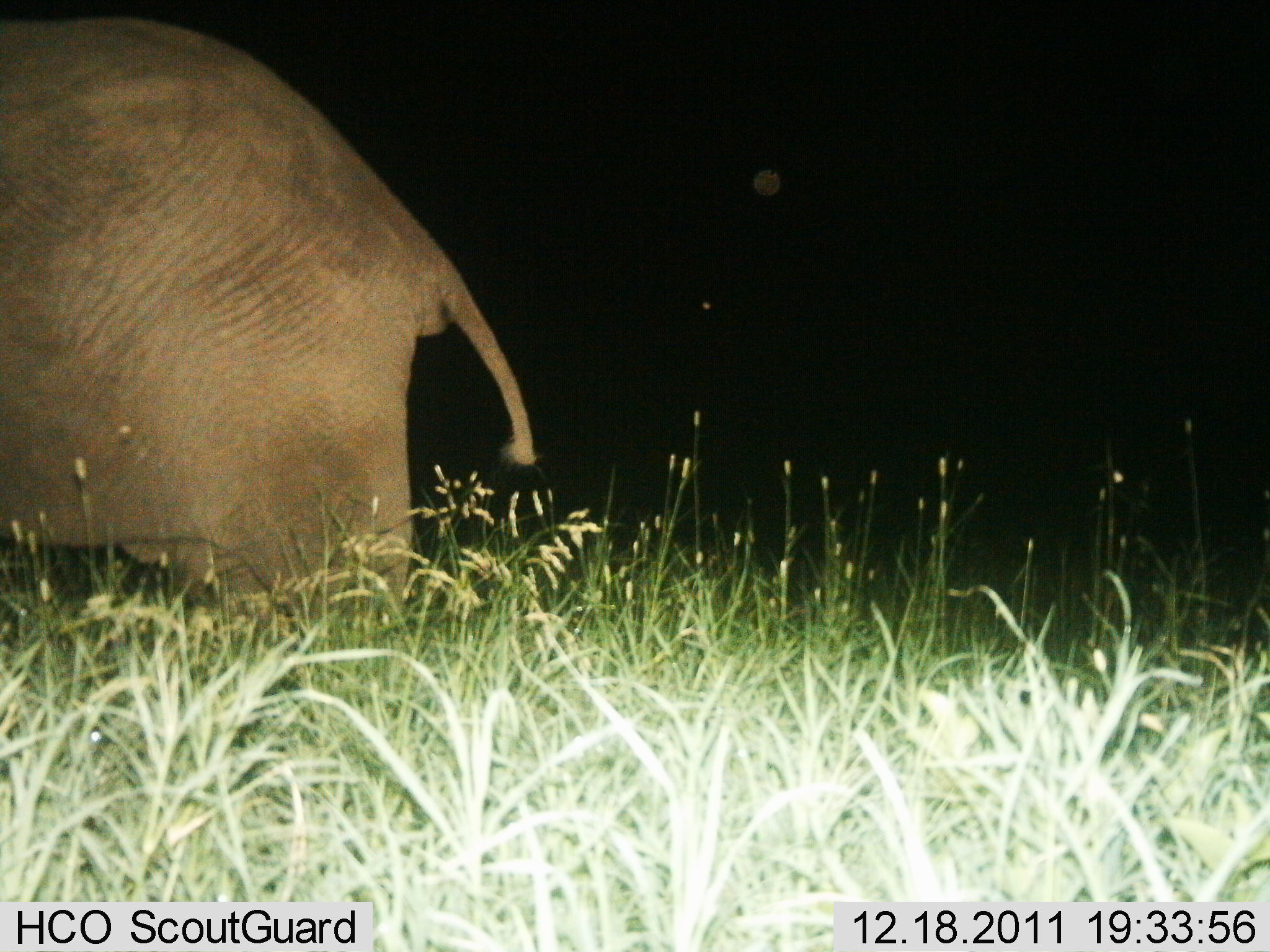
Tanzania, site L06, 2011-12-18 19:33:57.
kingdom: Animalia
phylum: Chordata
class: Mammalia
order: Proboscidea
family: Elephantidae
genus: Loxodonta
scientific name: Loxodonta africana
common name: african bush elephant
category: elephant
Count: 1.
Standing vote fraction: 69%.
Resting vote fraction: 0%.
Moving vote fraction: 31%.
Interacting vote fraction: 0%.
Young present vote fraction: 0%.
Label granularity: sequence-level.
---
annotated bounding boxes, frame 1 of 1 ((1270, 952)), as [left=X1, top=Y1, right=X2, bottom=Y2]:
animal: [left=0, top=12, right=539, bottom=628]